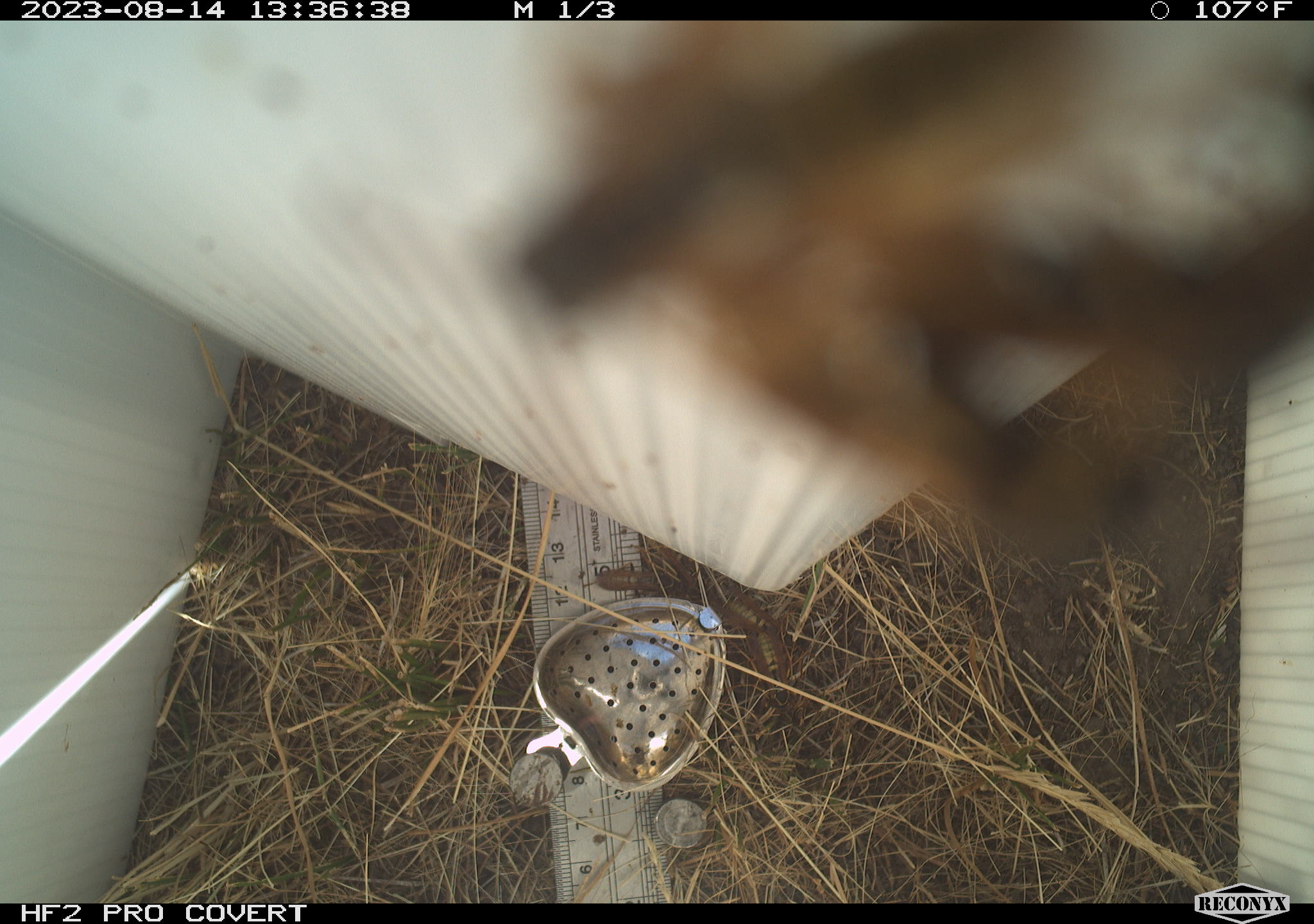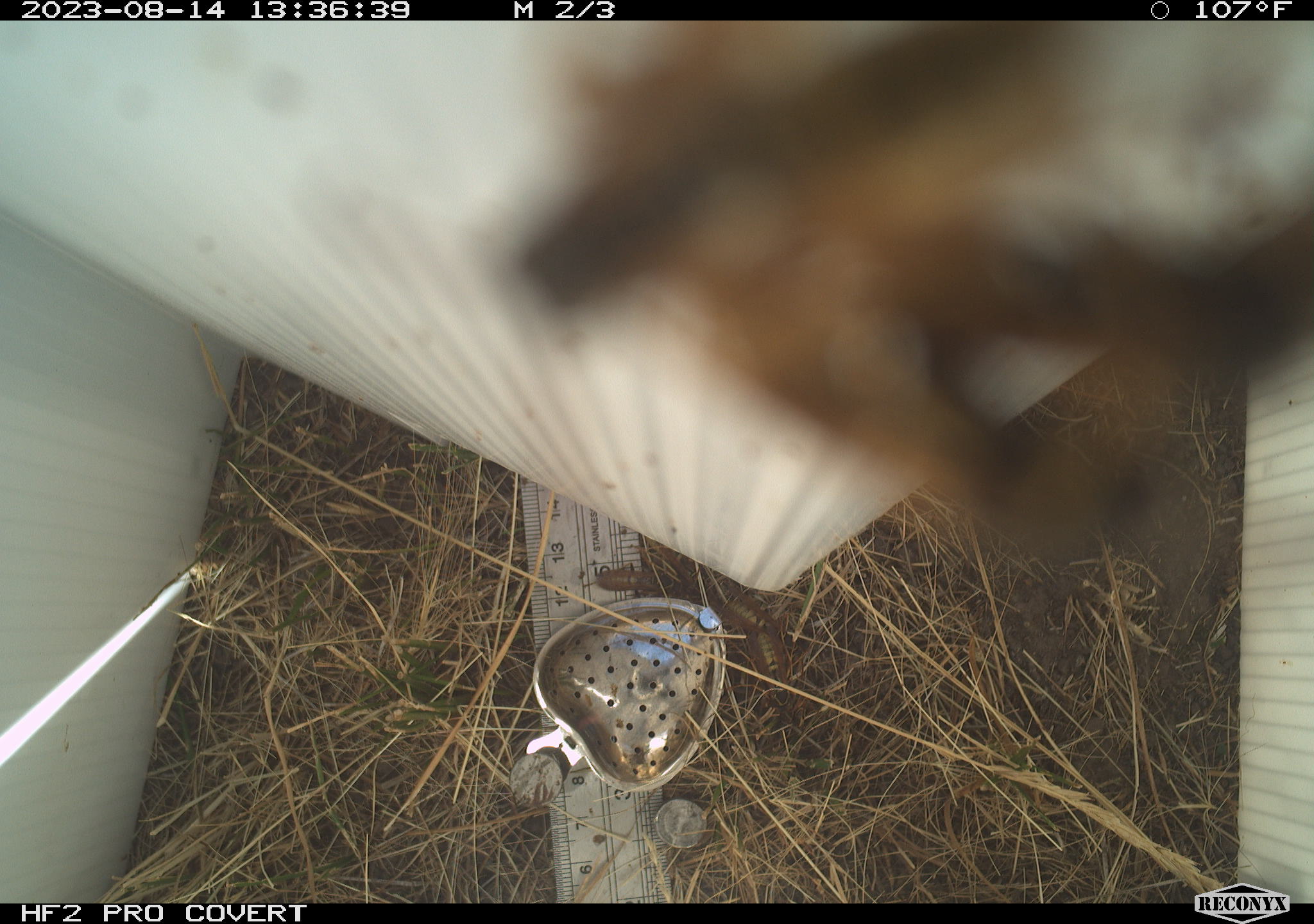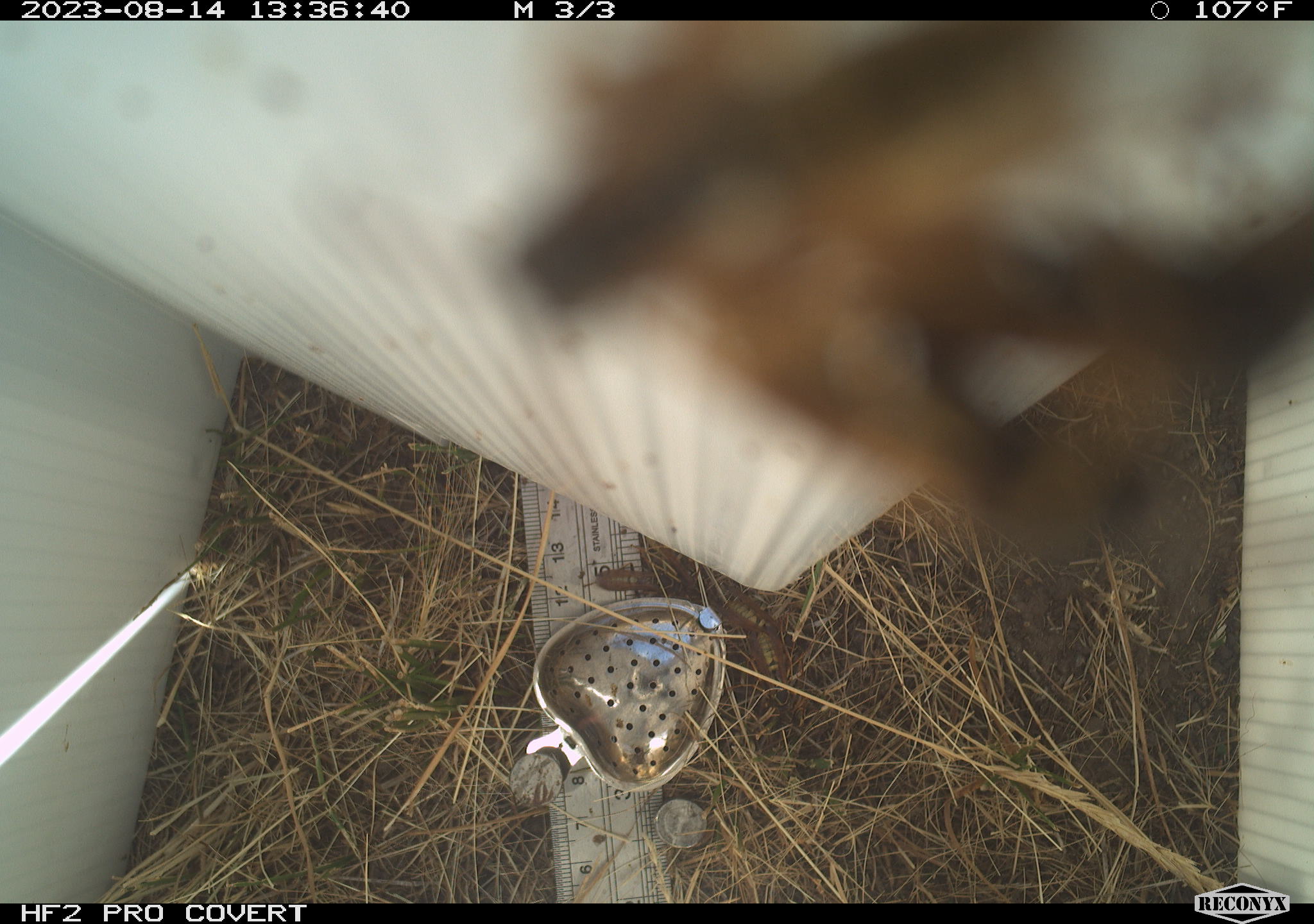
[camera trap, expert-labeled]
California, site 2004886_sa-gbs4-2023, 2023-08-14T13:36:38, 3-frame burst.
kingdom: Animalia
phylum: Arthropoda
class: Insecta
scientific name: Insecta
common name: insect